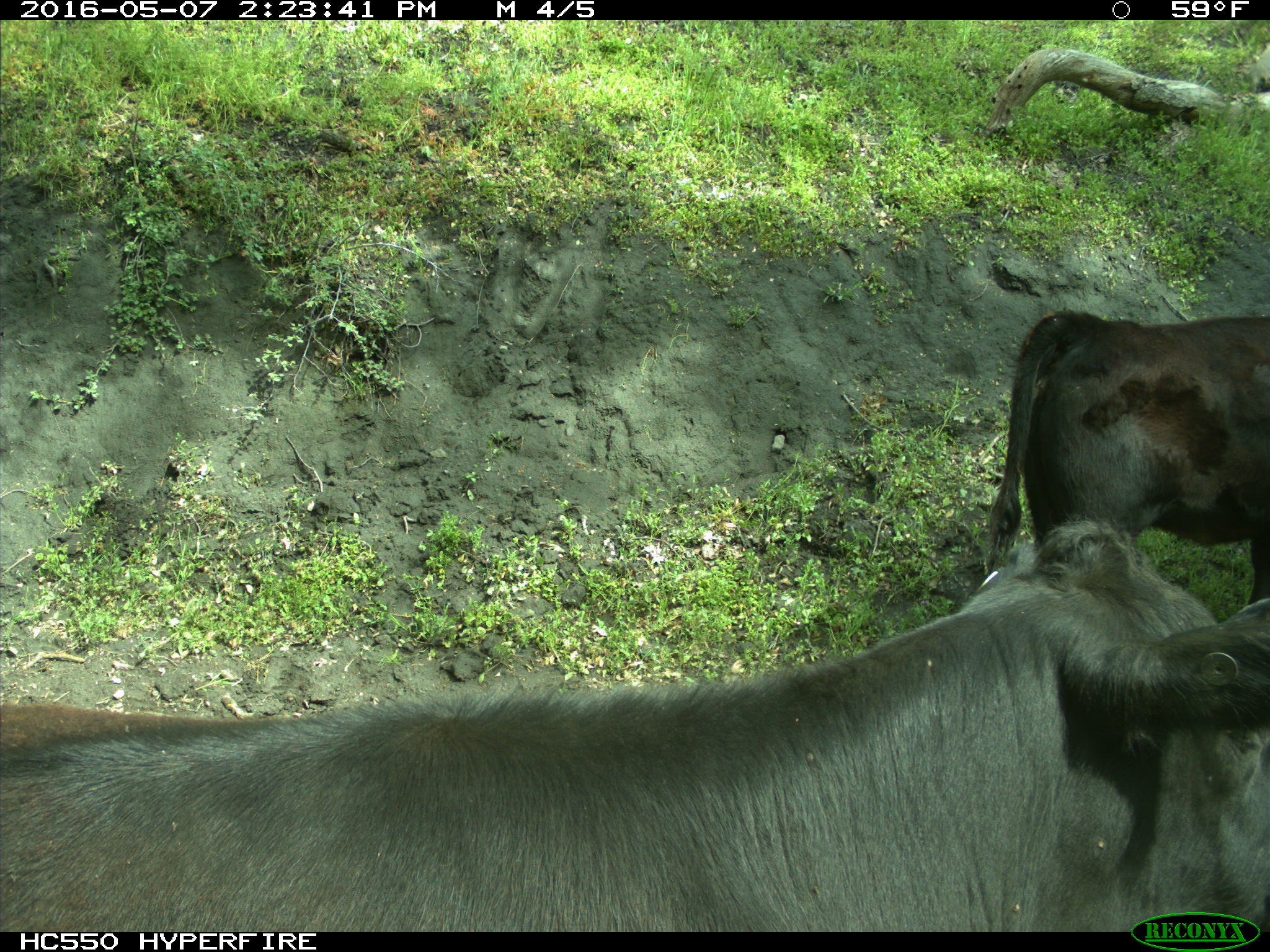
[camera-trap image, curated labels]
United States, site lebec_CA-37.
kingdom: Animalia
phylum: Chordata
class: Mammalia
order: Artiodactyla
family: Bovidae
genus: Bos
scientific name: Bos taurus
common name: domestic cow